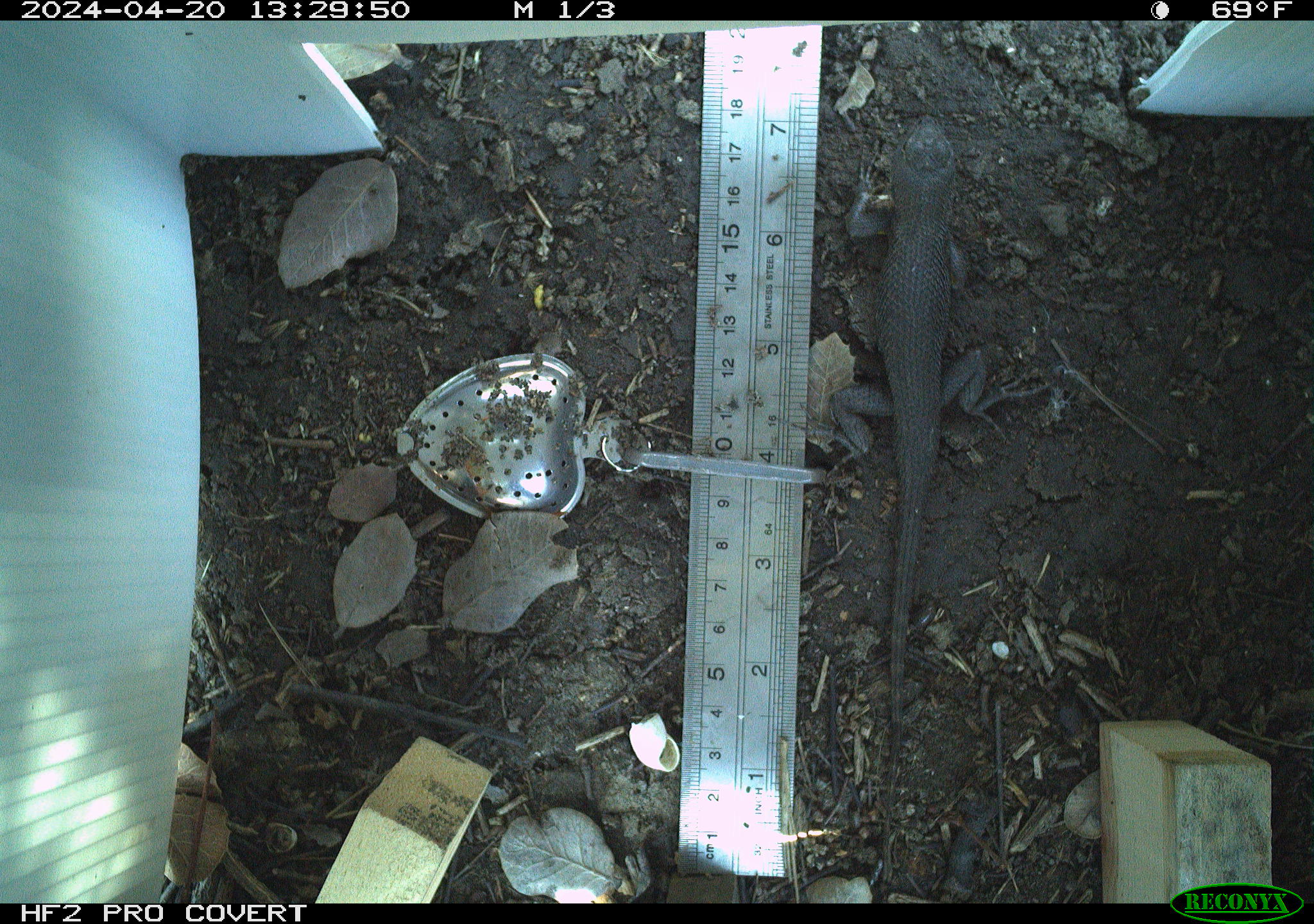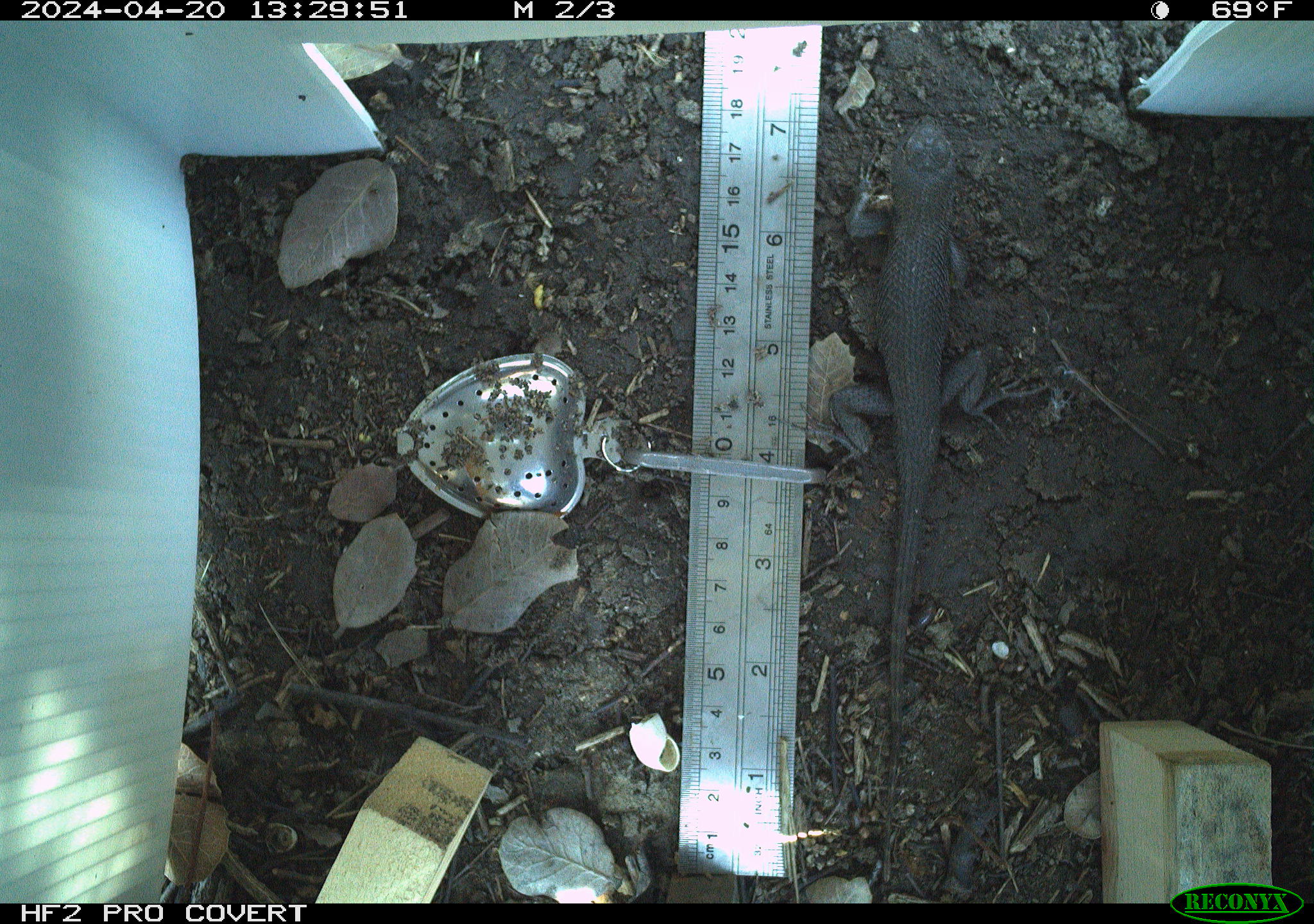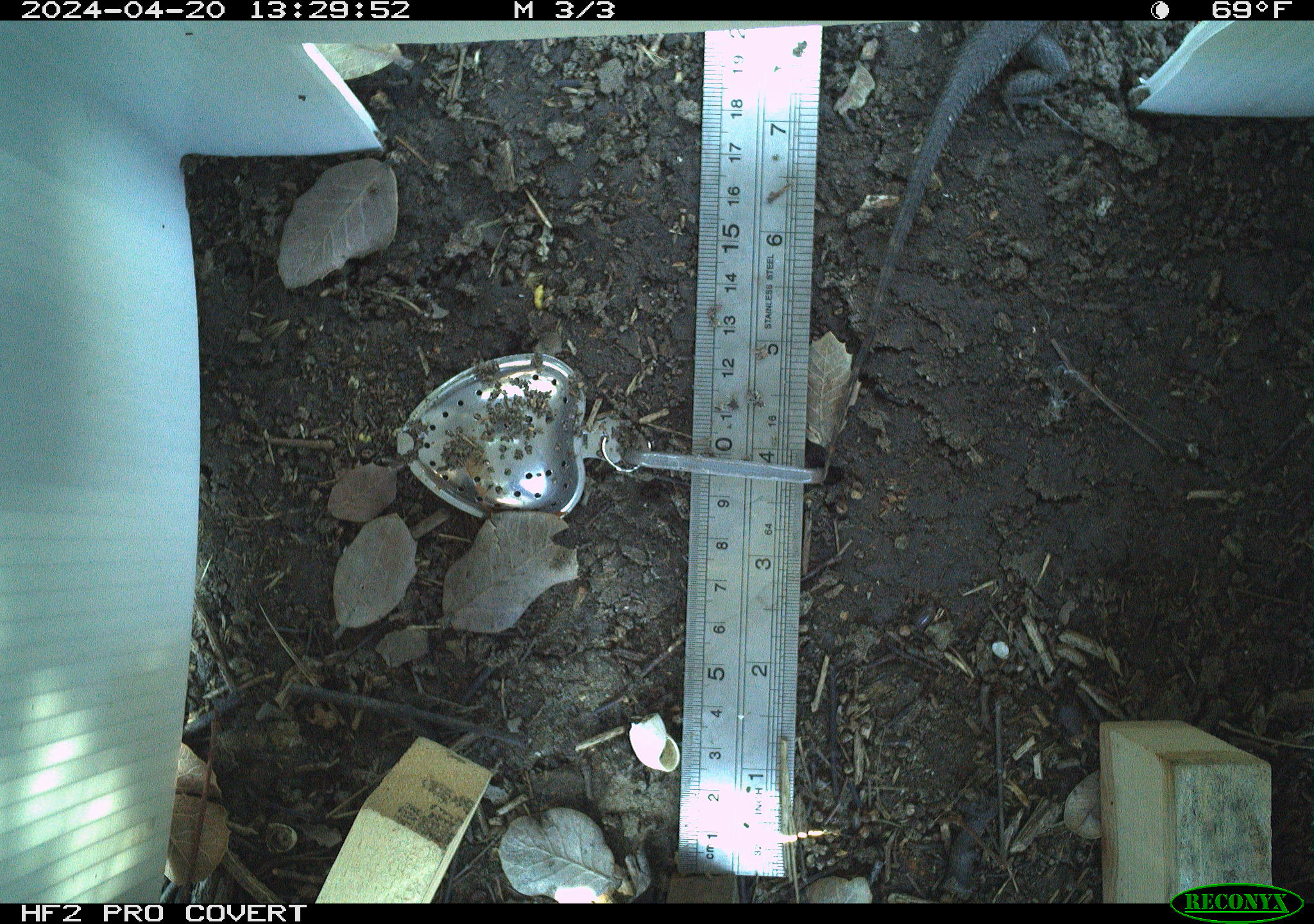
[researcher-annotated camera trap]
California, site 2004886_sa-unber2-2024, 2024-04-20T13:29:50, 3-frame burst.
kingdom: Animalia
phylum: Chordata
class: Reptilia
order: Squamata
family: Phrynosomatidae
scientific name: Phrynosomatidae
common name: phrynosomatid lizards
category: phrynosomatidae family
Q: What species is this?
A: Phrynosomatidae family (phrynosomatid lizards) (Phrynosomatidae).